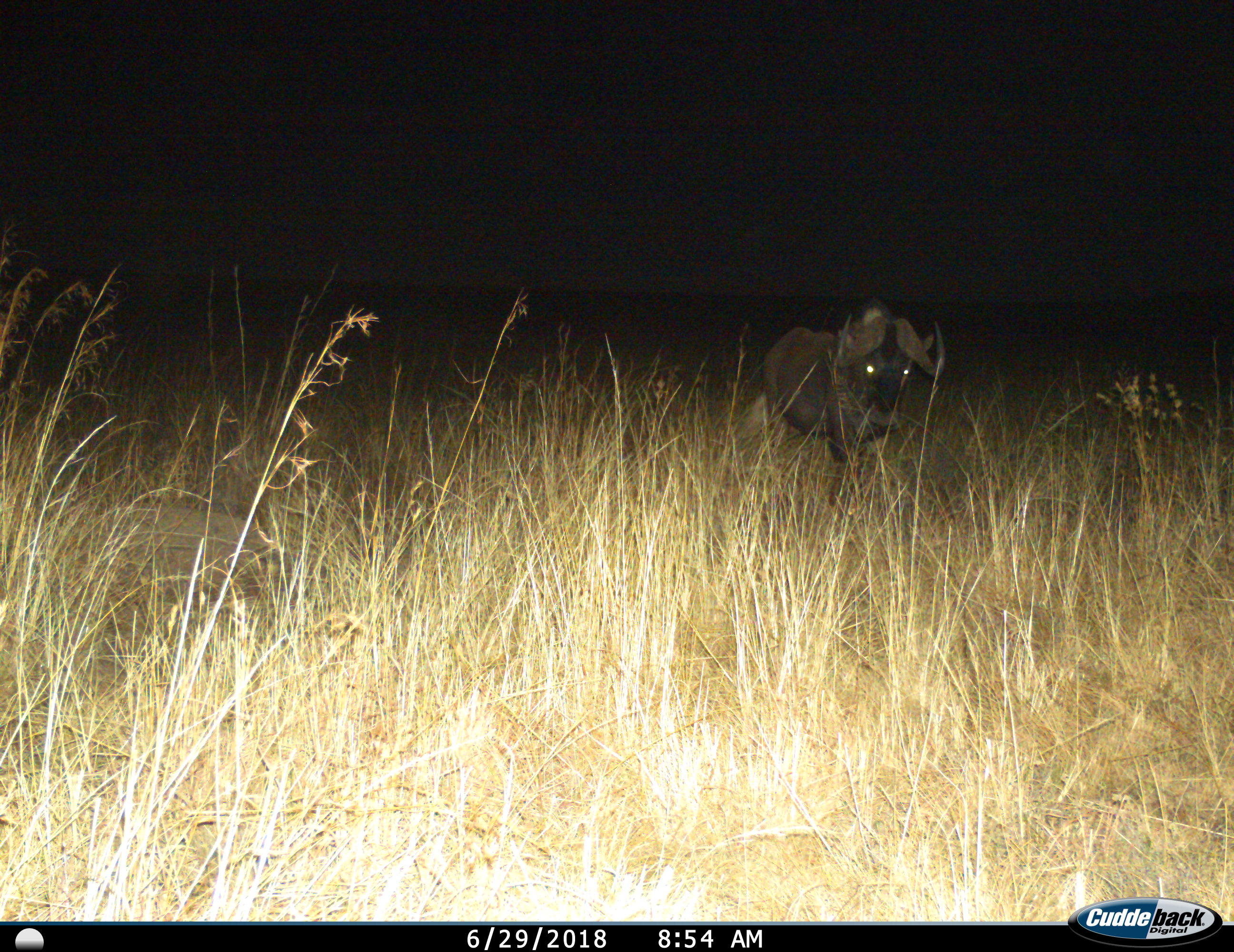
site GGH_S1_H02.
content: unidentified animal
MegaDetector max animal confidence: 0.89